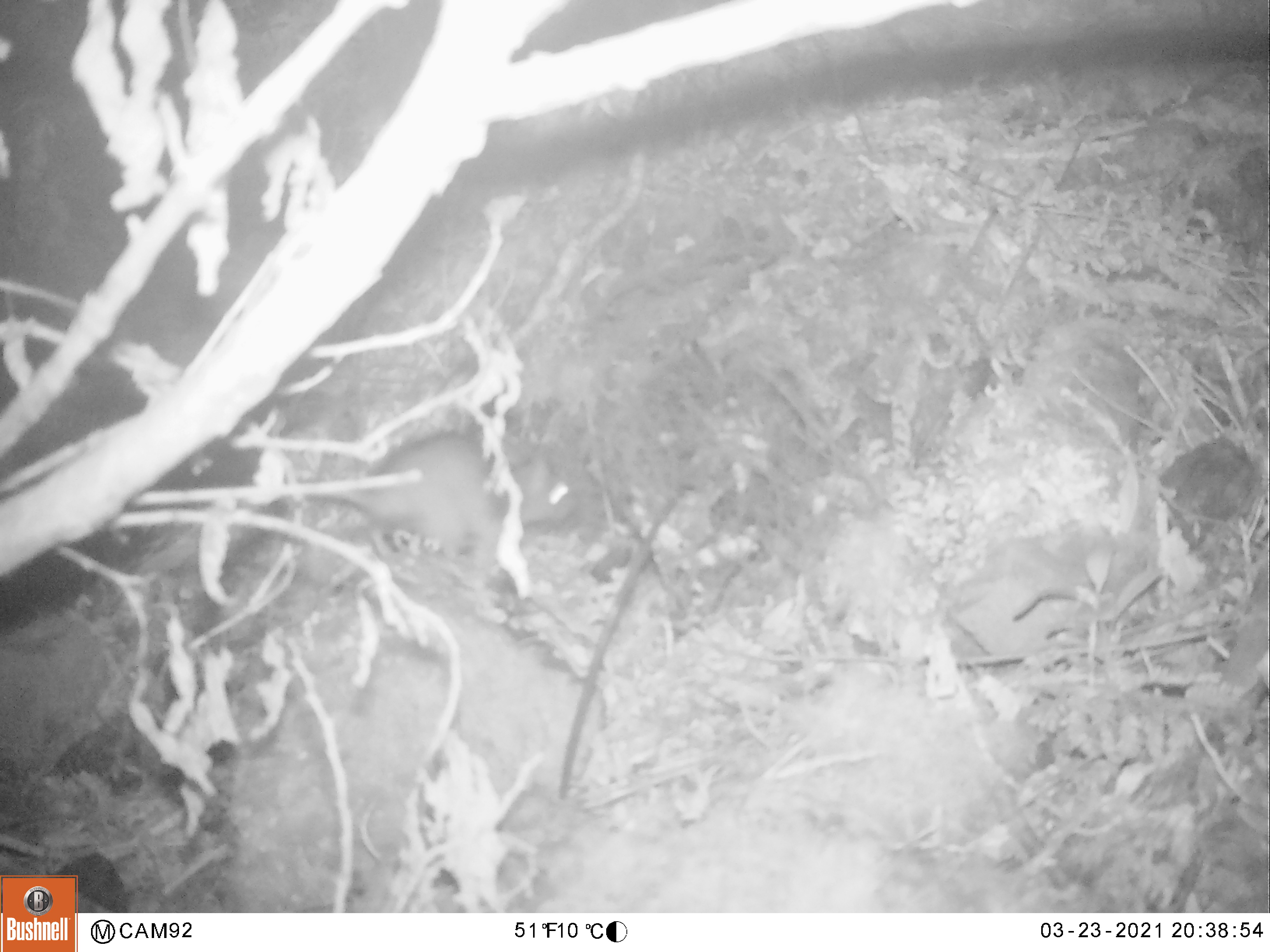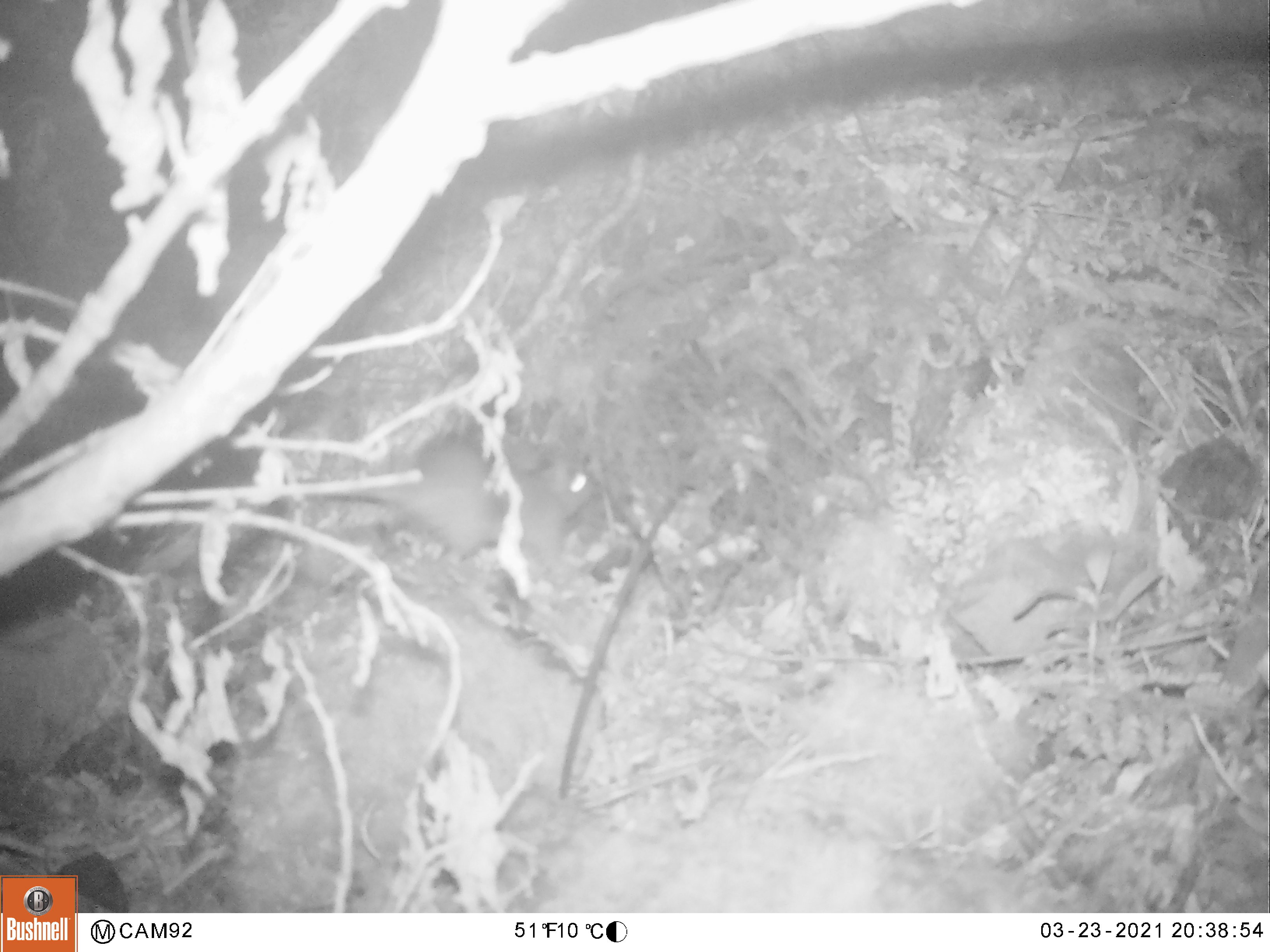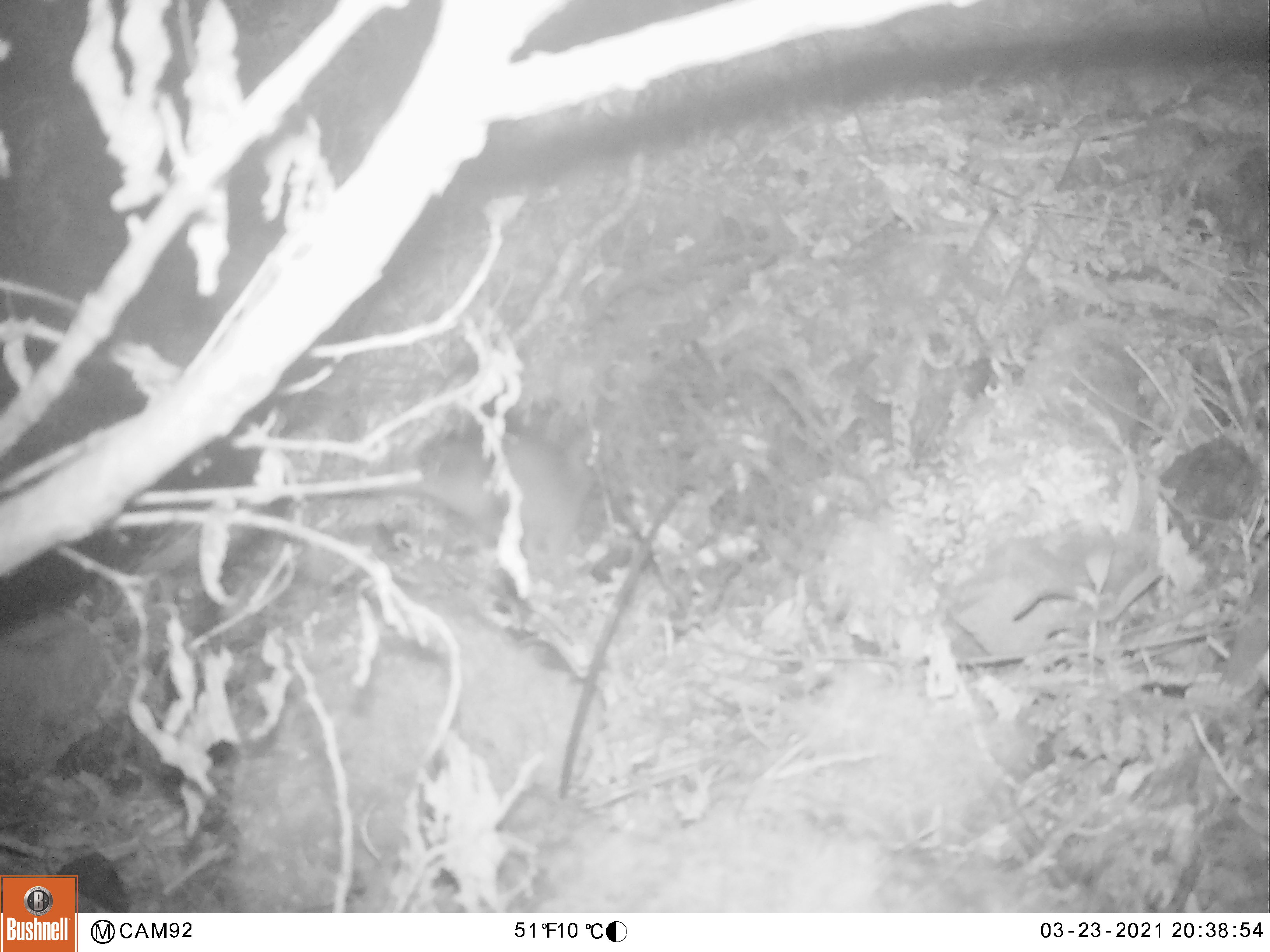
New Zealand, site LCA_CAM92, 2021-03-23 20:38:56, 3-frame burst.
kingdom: Animalia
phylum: Chordata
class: Mammalia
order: Rodentia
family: Muridae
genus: Rattus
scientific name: Rattus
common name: rat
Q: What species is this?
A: Rat (Rattus).